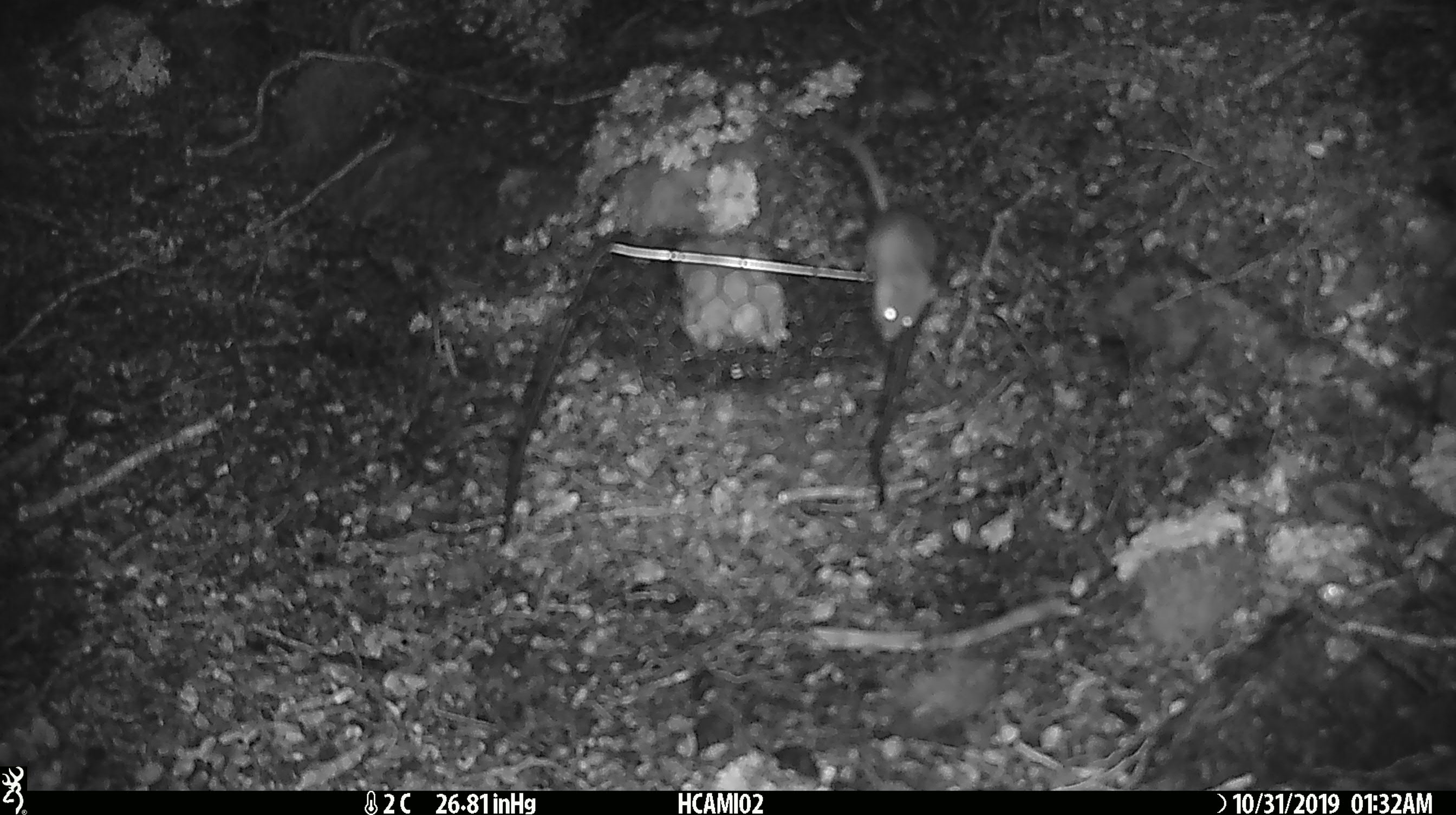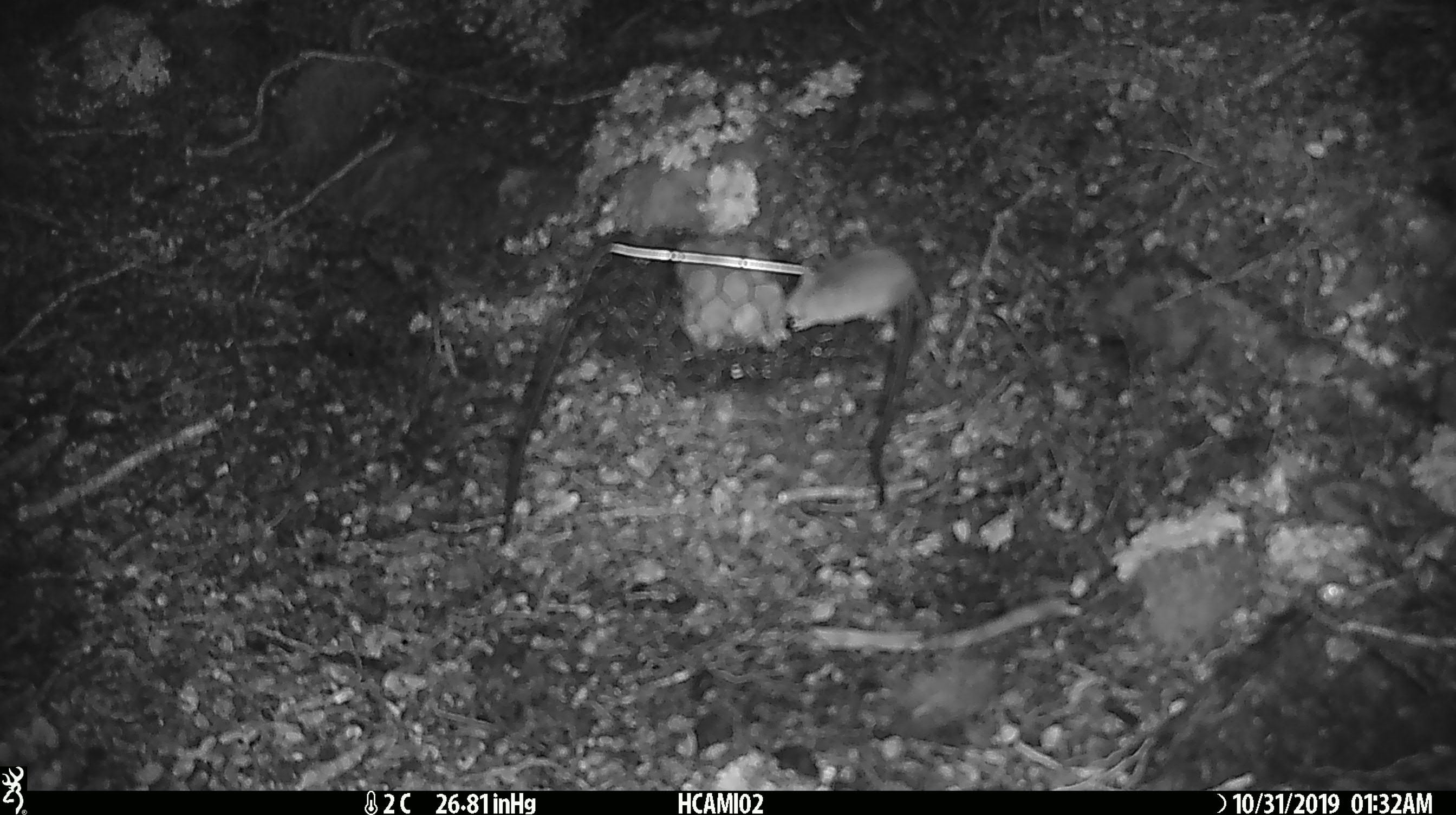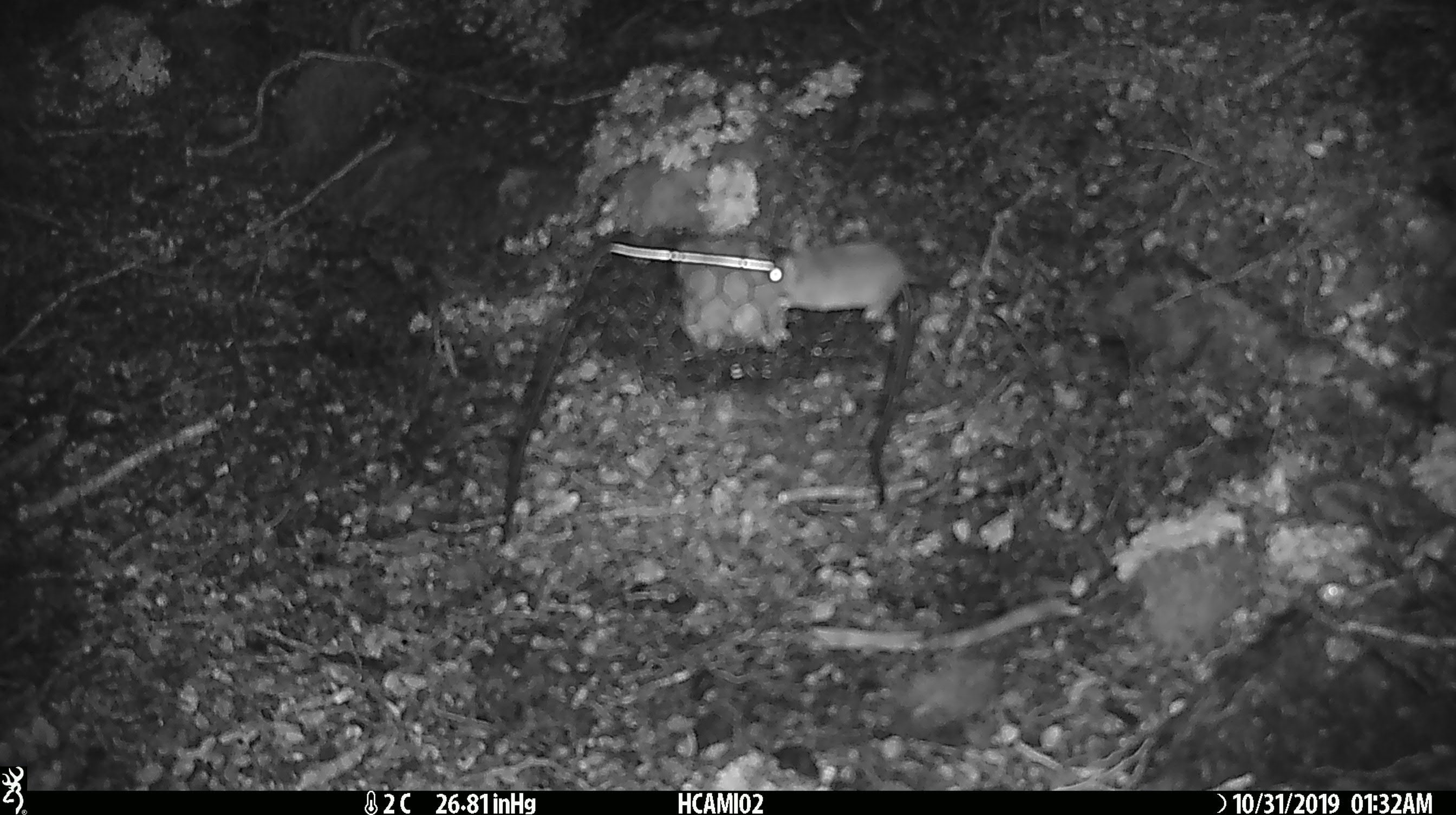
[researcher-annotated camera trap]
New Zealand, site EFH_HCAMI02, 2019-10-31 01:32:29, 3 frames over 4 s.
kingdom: Animalia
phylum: Chordata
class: Mammalia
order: Rodentia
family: Muridae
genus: Mus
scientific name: Mus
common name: mouse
Mouse (Mus).